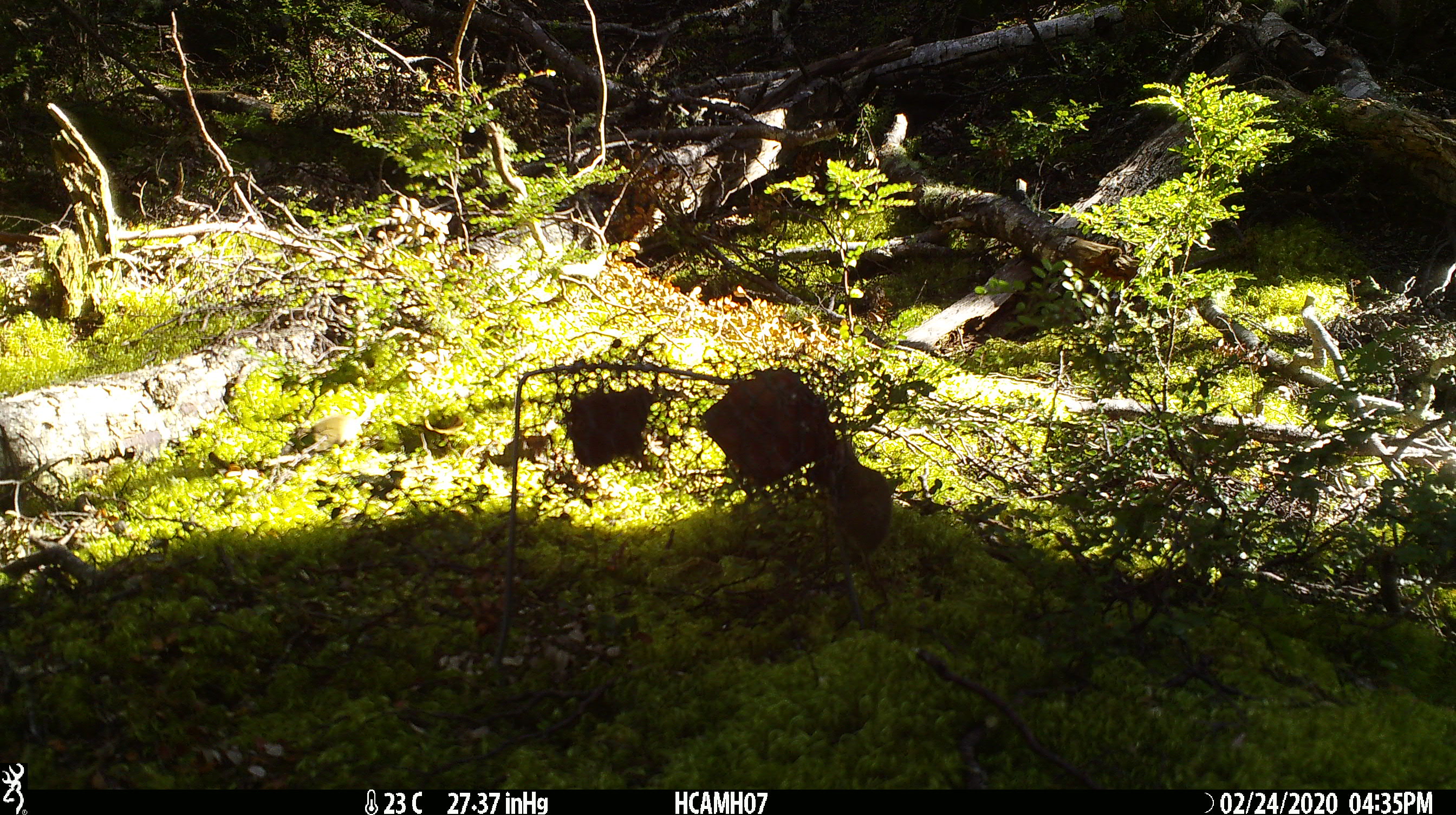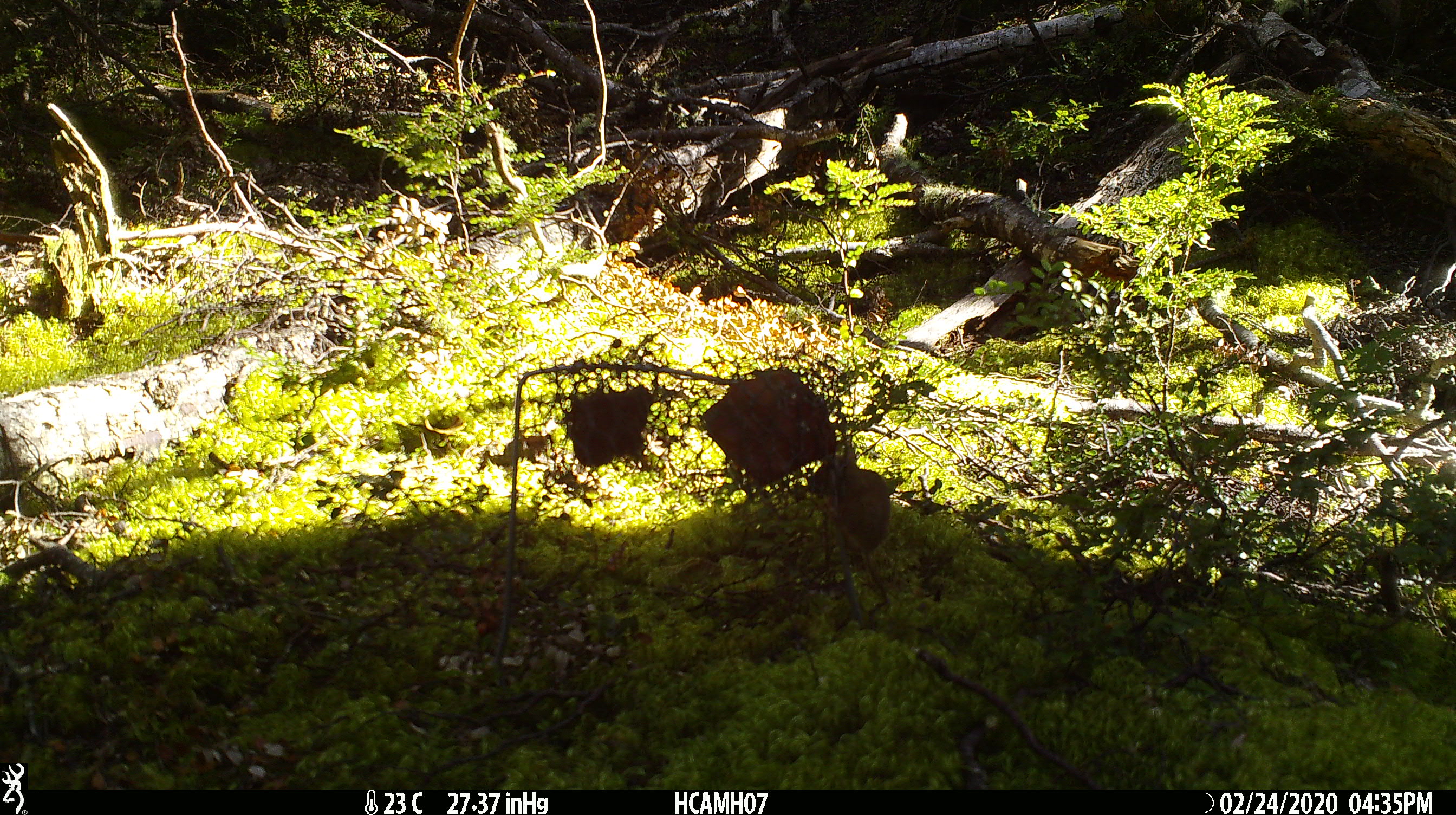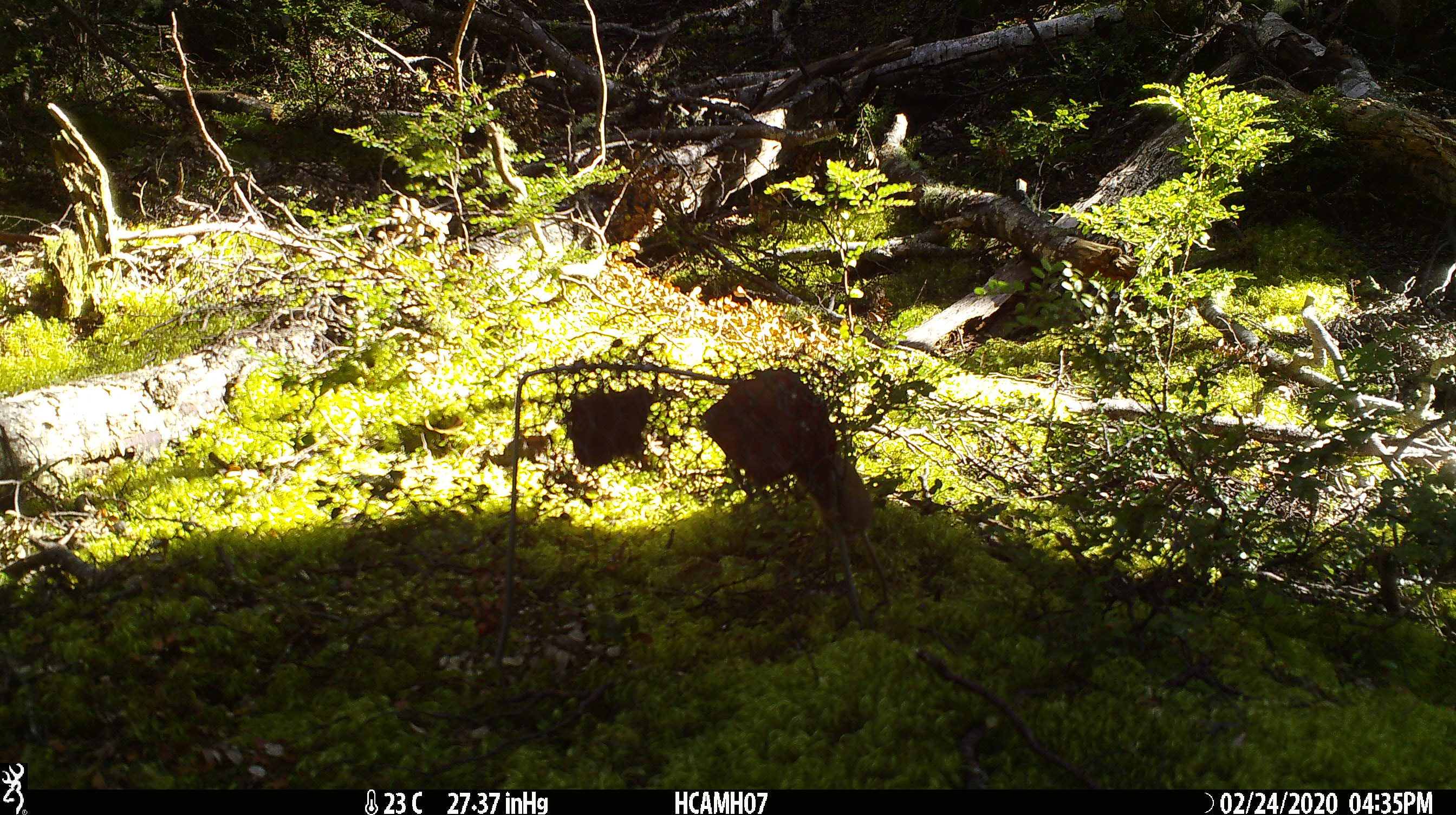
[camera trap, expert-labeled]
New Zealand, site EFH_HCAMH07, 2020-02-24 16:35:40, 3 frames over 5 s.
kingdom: Animalia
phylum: Chordata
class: Mammalia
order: Rodentia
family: Muridae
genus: Mus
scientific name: Mus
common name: mouse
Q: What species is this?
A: Mouse (Mus).